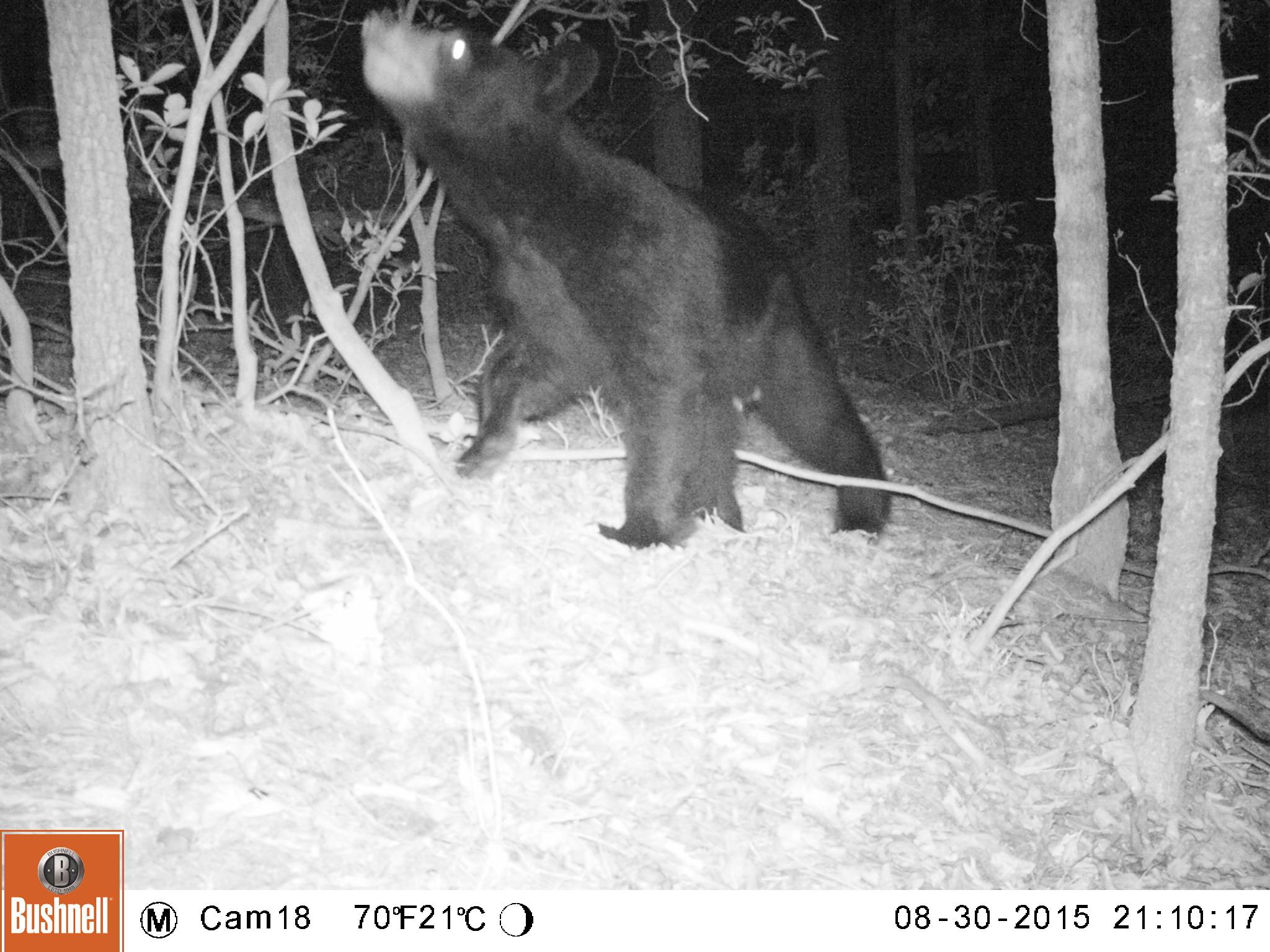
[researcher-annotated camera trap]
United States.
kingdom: Animalia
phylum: Chordata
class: Mammalia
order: Carnivora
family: Ursidae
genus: Ursus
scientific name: Ursus americanus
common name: american black bear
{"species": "American Black Bear (Ursus americanus)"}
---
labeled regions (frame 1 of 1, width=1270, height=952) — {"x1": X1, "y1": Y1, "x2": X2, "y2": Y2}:
American Black Bear: {"x1": 344, "y1": 5, "x2": 924, "y2": 557}